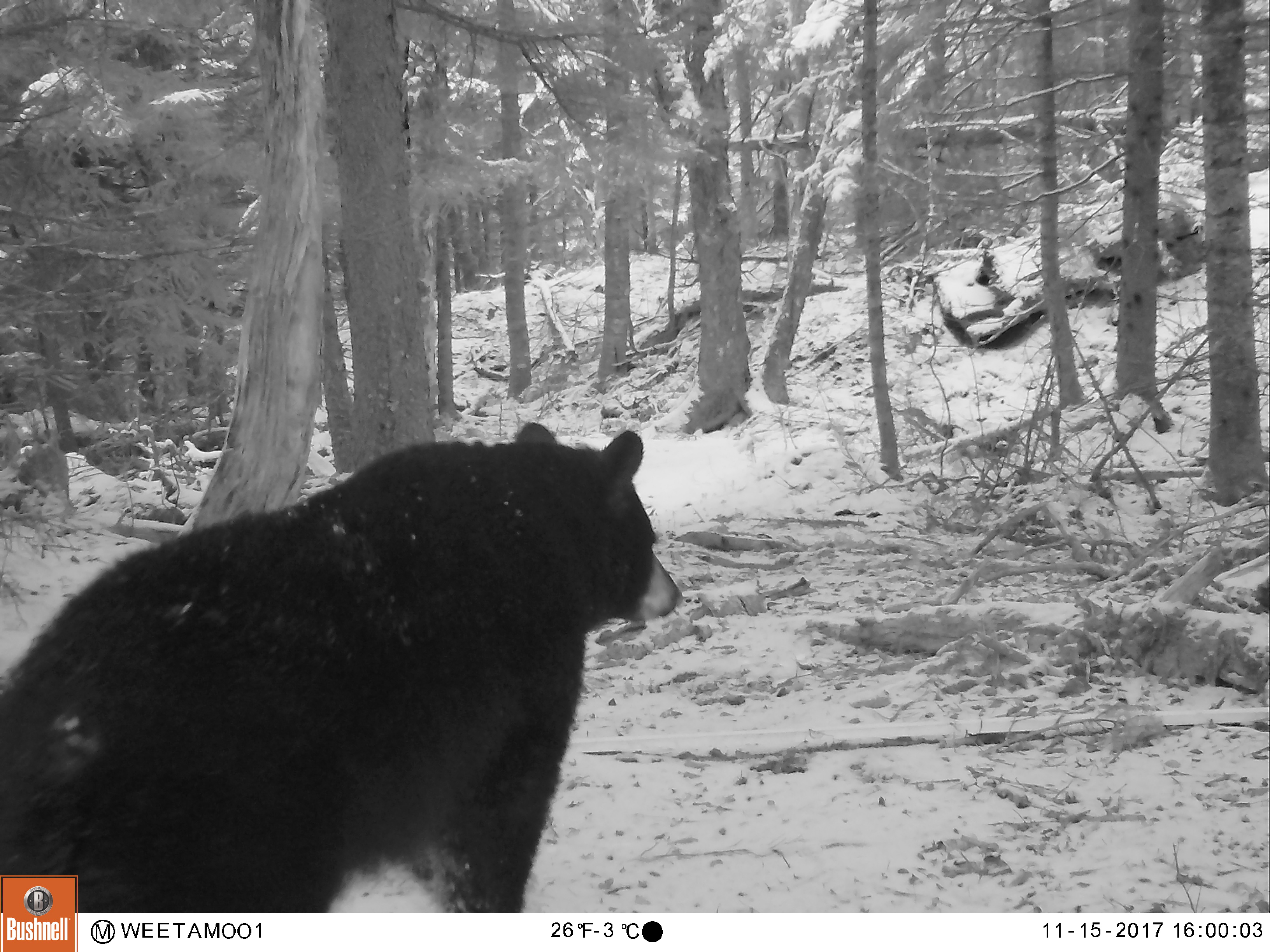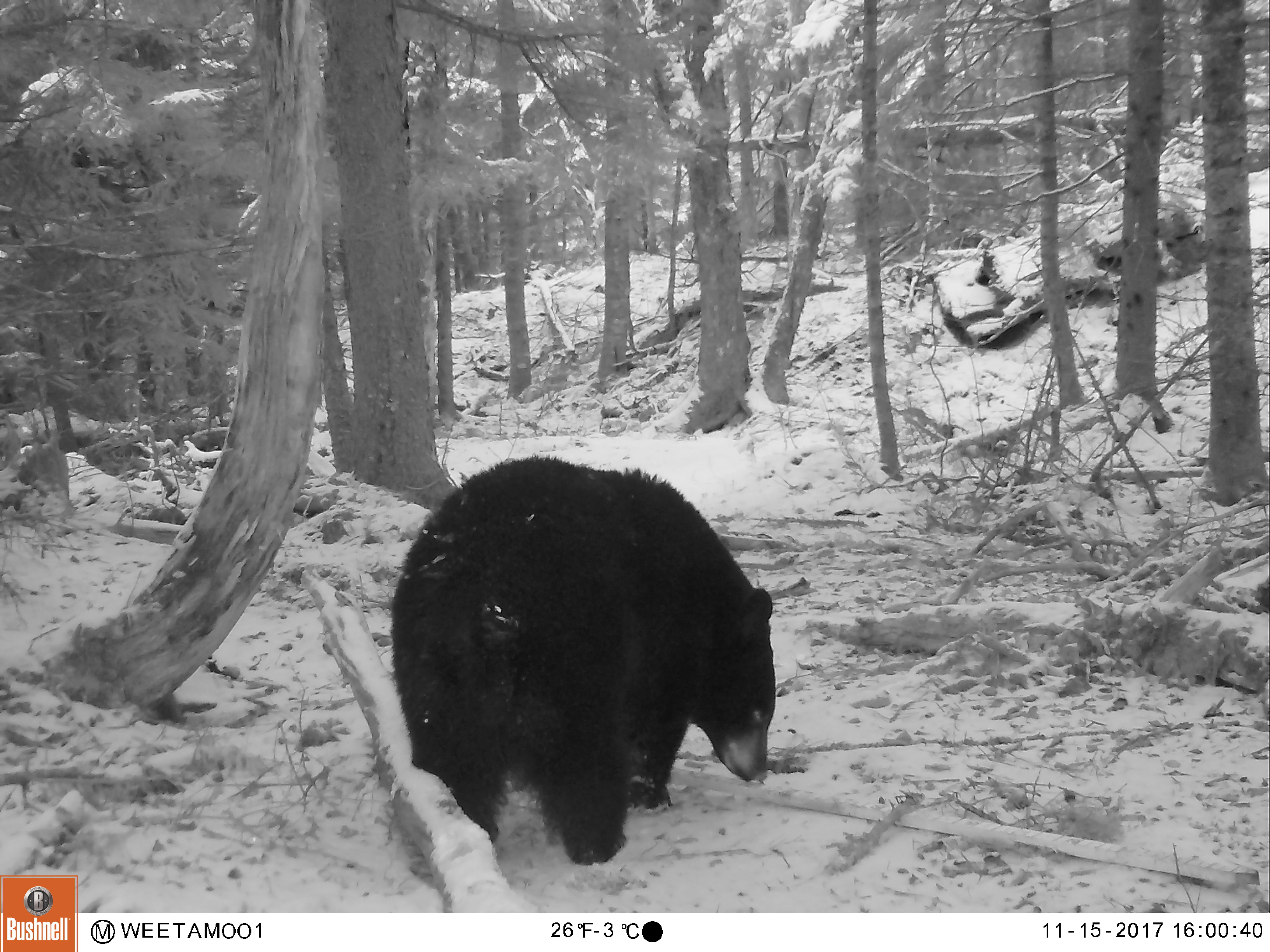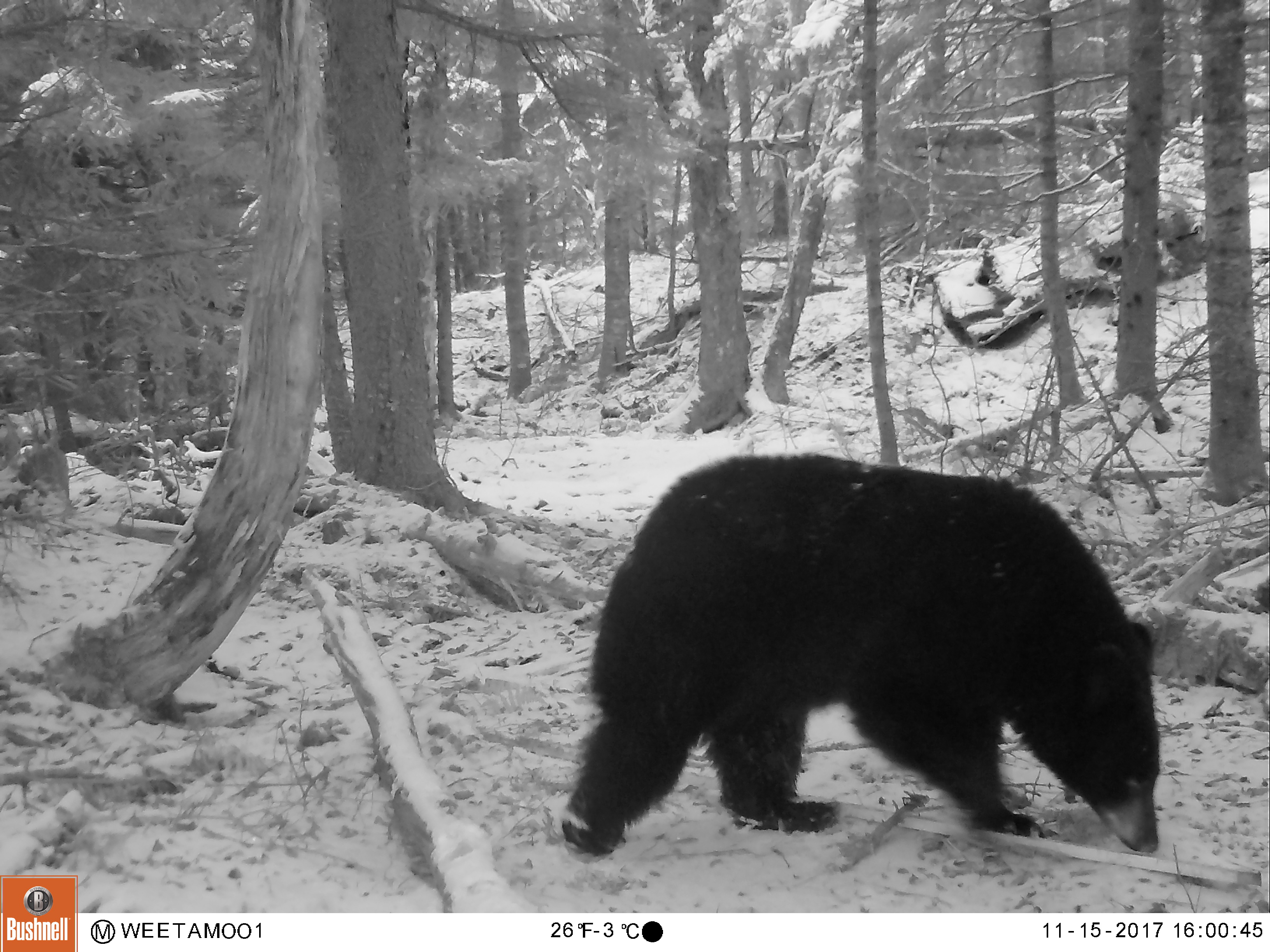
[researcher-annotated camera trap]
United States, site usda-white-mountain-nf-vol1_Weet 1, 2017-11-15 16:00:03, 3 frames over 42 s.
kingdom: Animalia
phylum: Chordata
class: Mammalia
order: Carnivora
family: Ursidae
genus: Ursus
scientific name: Ursus americanus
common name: black bear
Black bear (Ursus americanus).